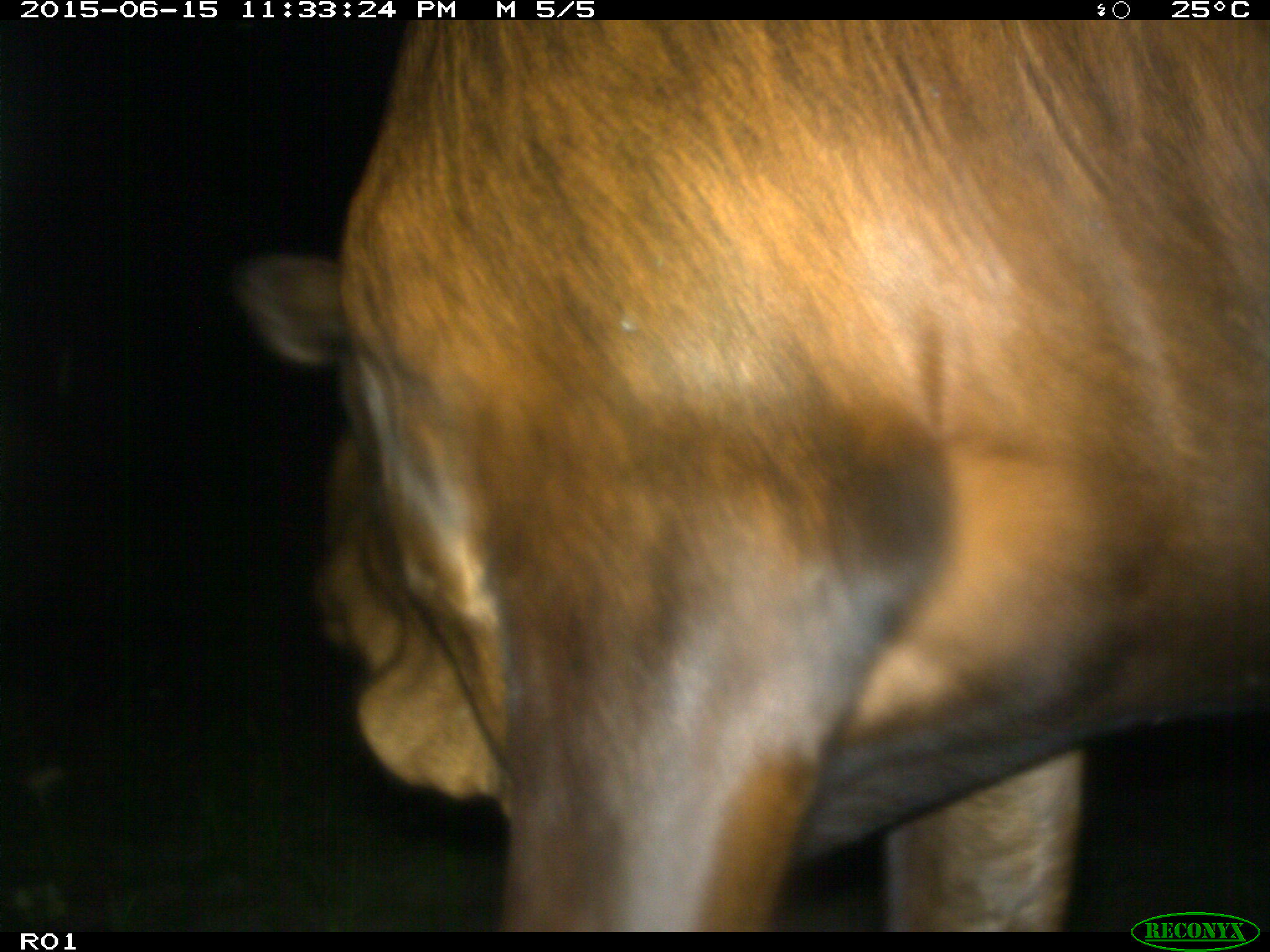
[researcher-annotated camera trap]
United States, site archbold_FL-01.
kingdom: Animalia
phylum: Chordata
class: Mammalia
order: Artiodactyla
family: Bovidae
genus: Bos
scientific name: Bos taurus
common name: domestic cow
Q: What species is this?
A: Bos taurus (domestic cow).